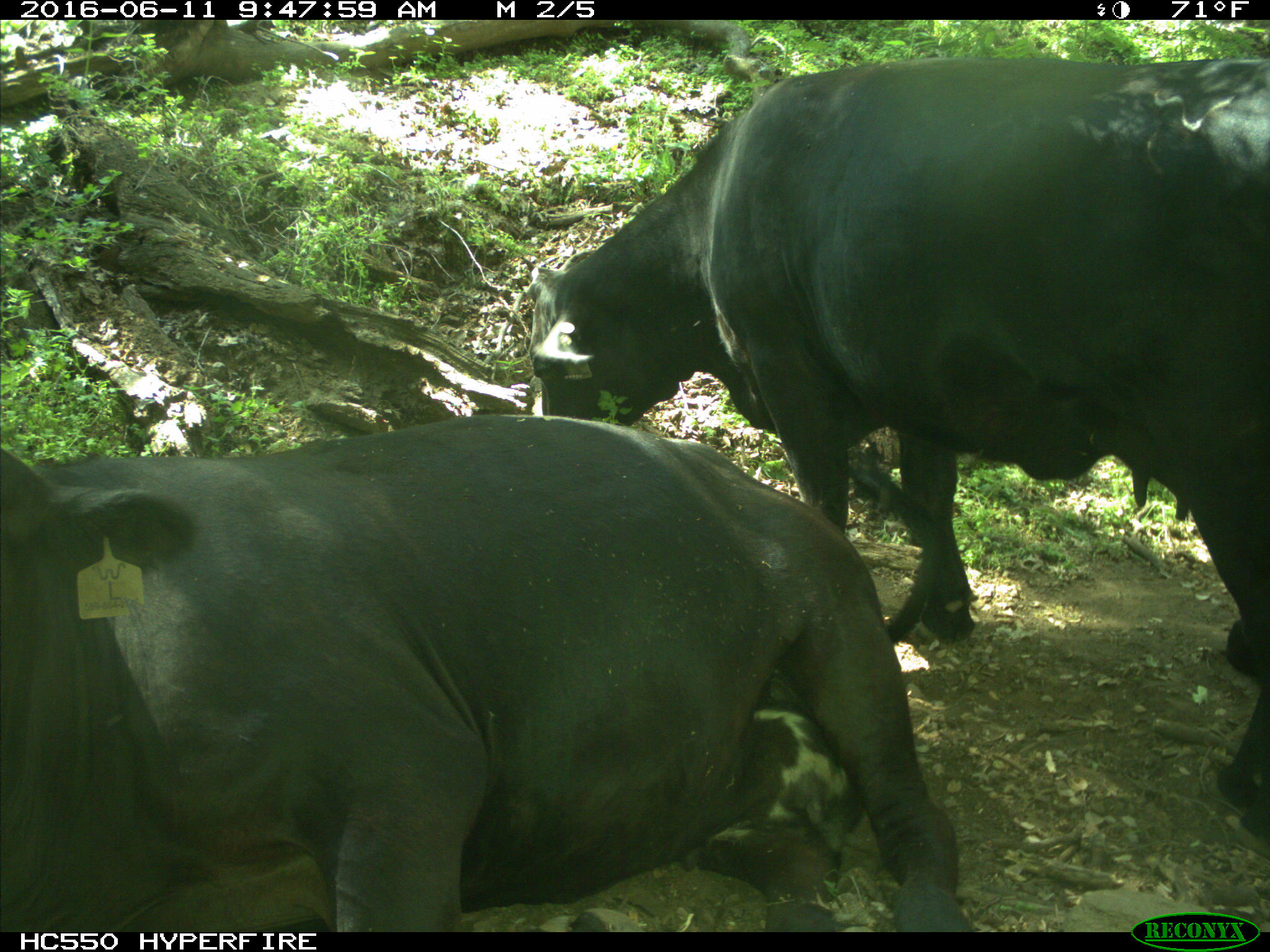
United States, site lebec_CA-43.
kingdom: Animalia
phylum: Chordata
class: Mammalia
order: Artiodactyla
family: Bovidae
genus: Bos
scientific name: Bos taurus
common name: domestic cow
Bos taurus (domestic cow).